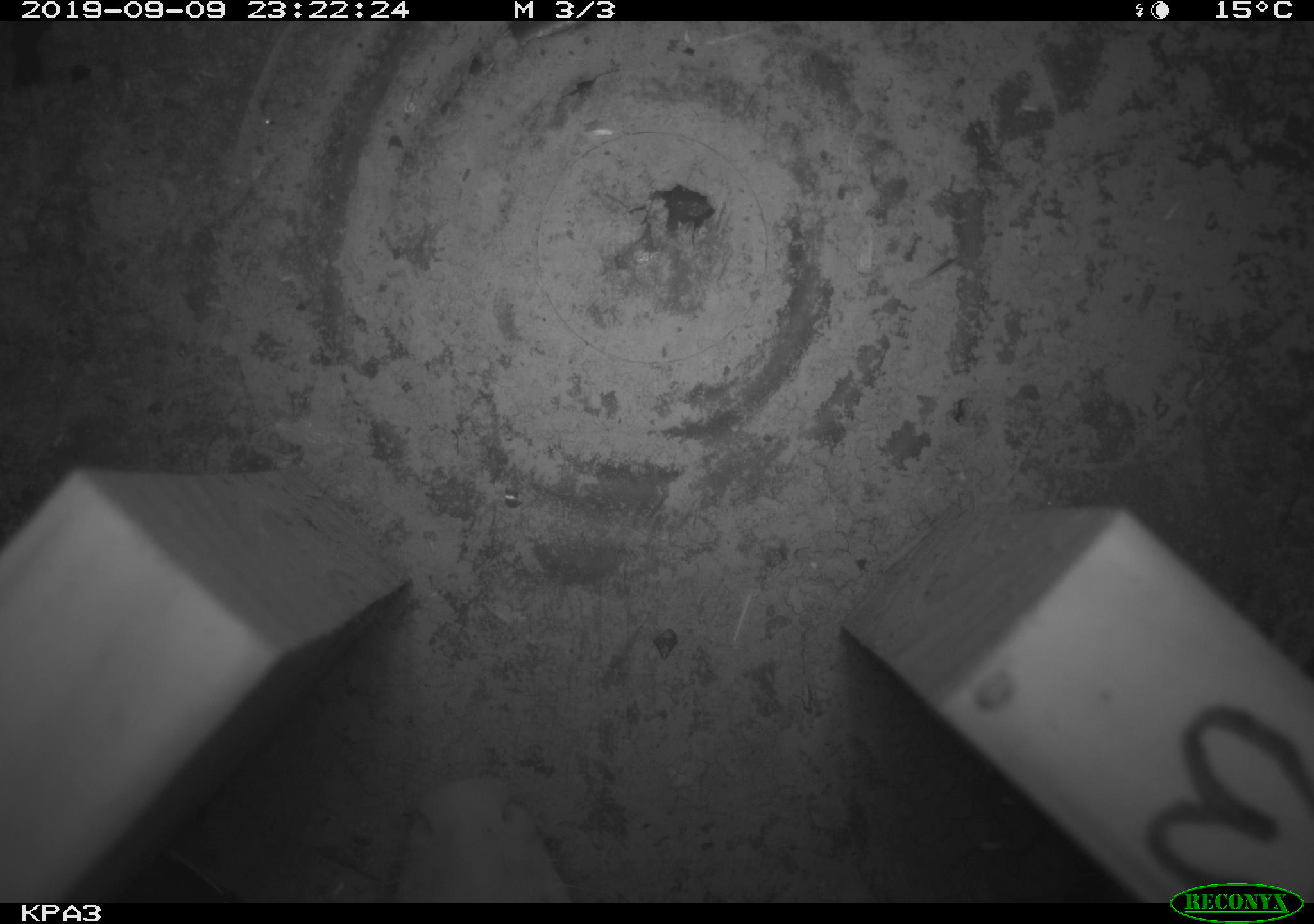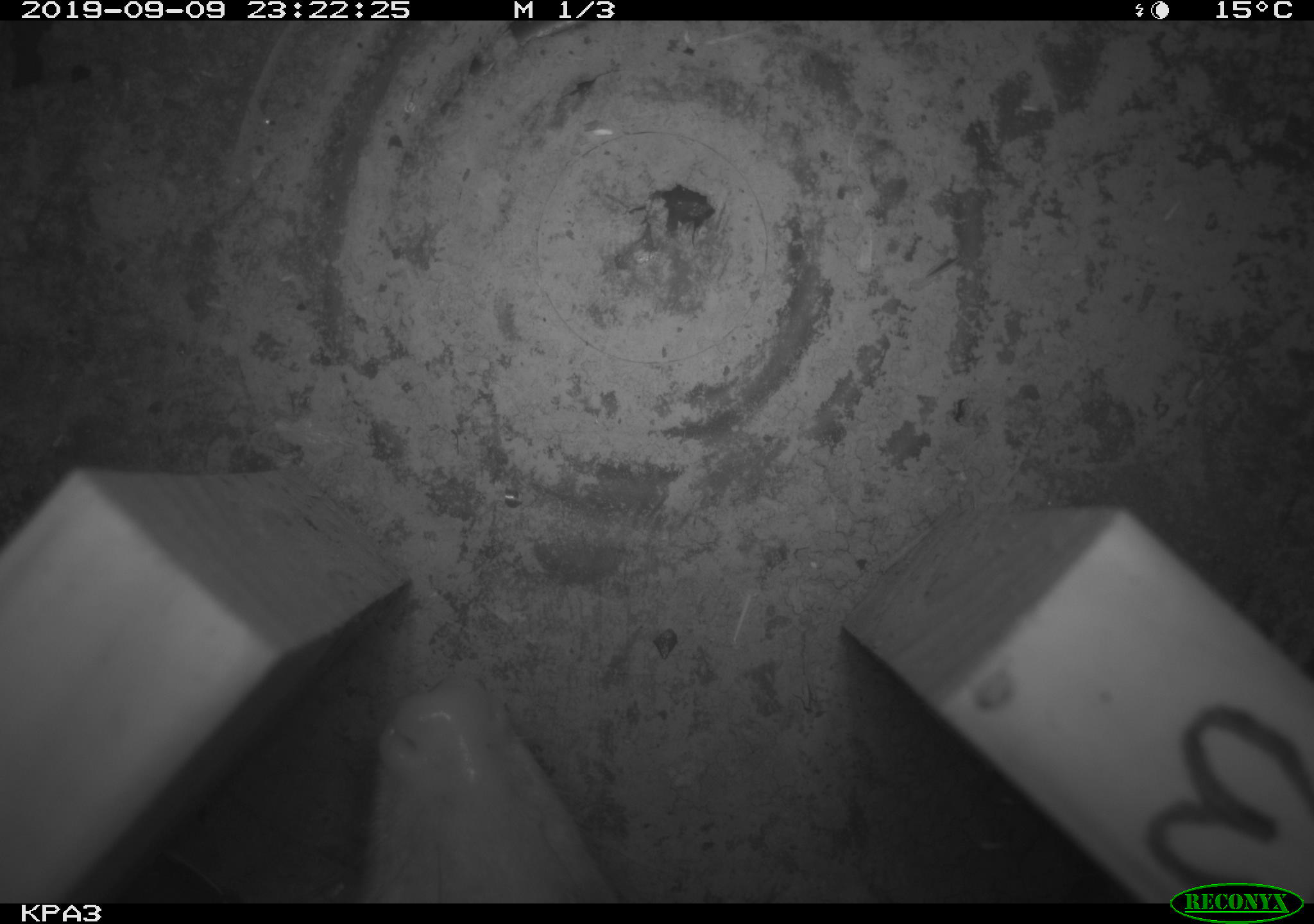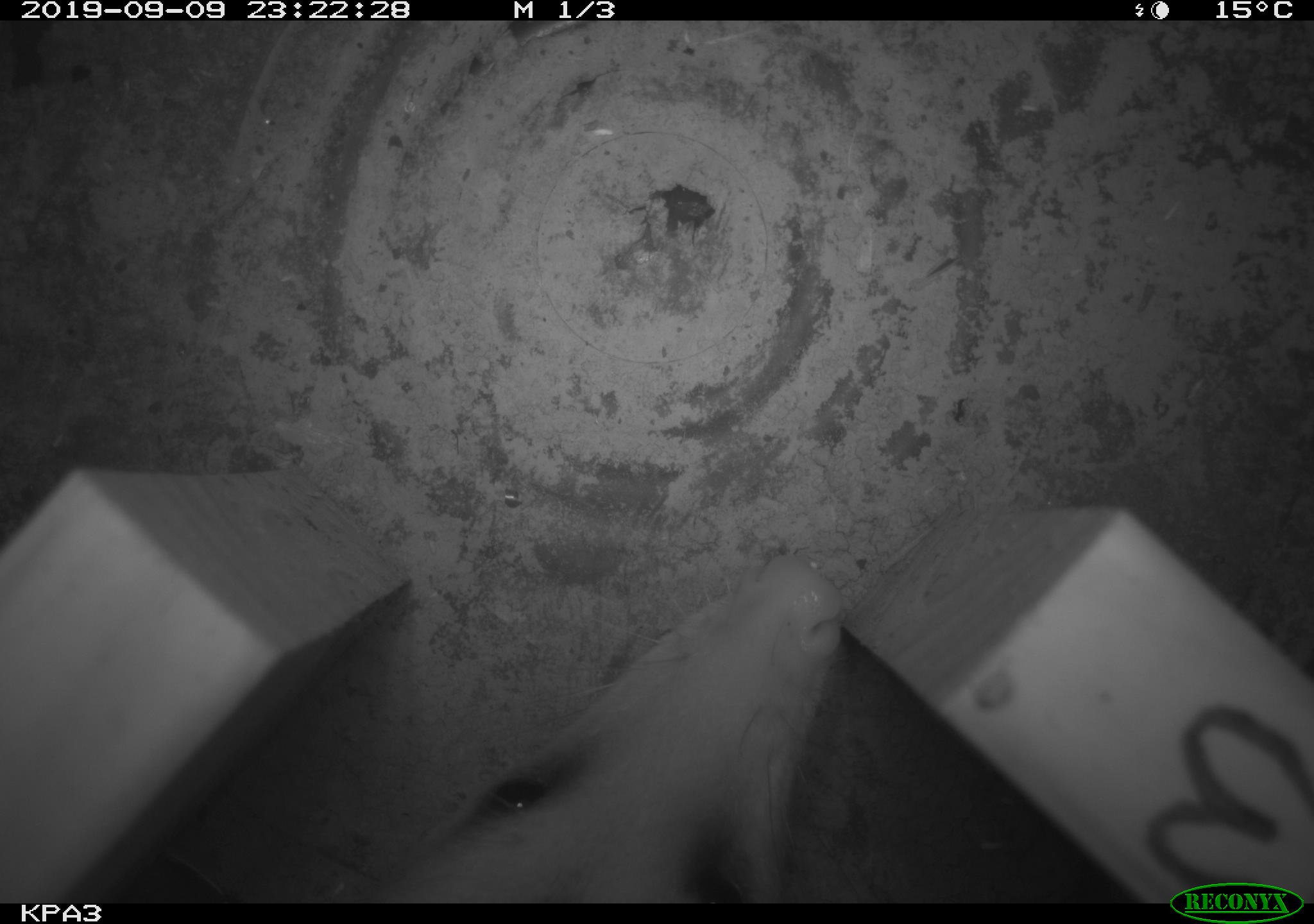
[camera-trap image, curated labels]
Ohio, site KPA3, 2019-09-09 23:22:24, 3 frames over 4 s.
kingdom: Animalia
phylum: Chordata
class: Mammalia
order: Didelphimorphia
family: Didelphidae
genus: Didelphis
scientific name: Didelphis virginiana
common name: virginia opossum